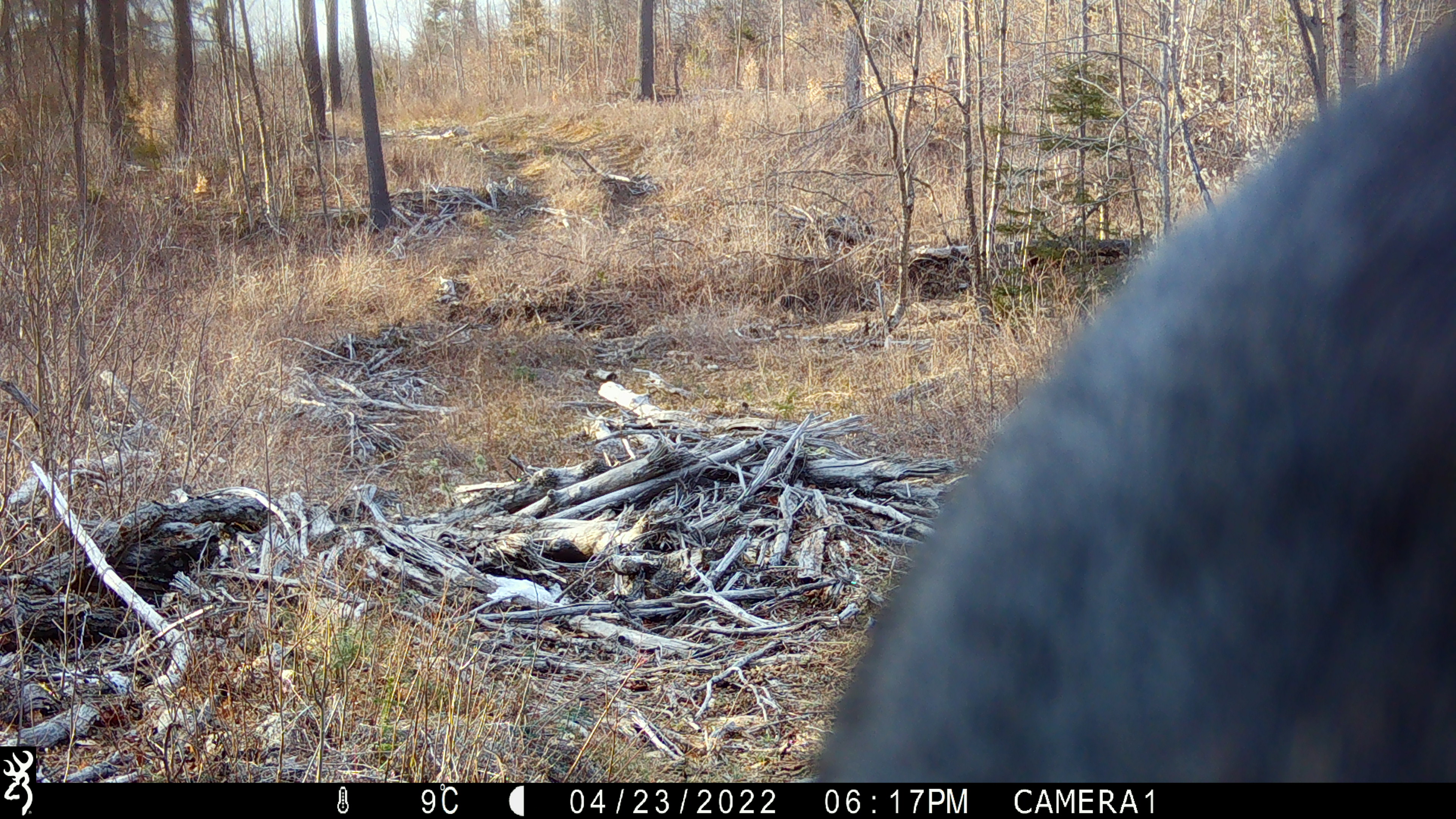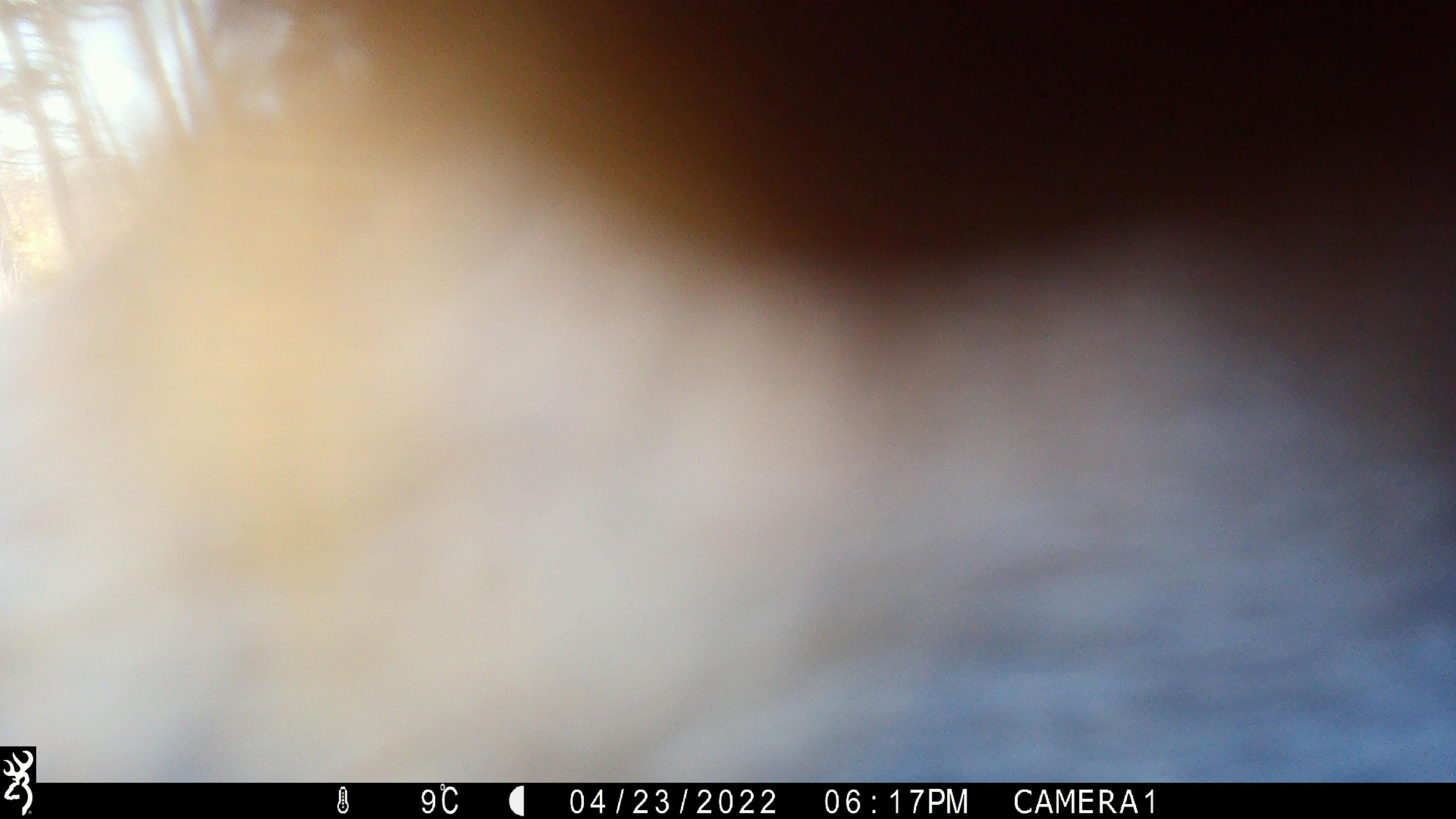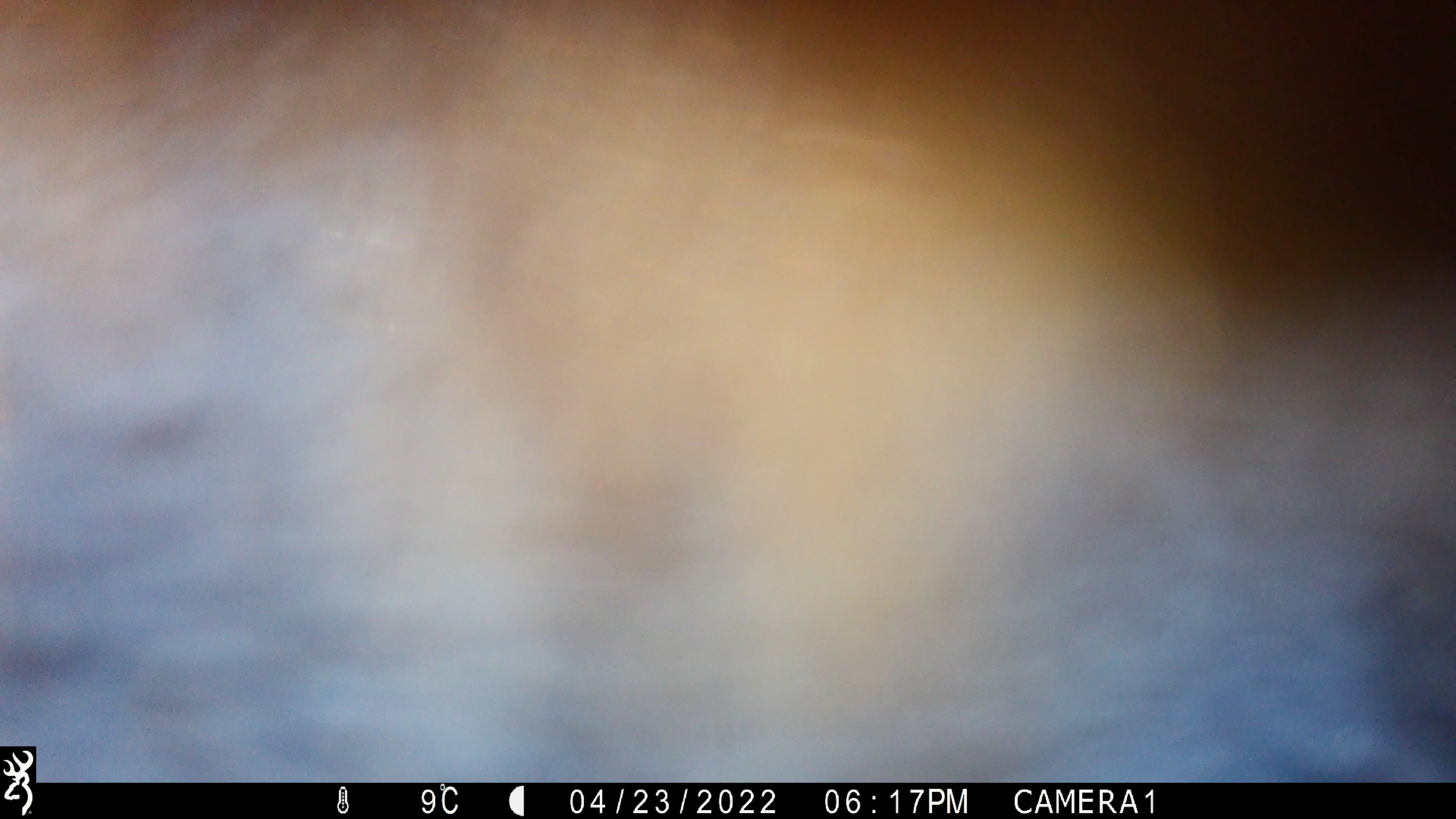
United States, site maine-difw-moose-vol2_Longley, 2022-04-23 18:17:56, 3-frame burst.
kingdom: Animalia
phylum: Chordata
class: Mammalia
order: Carnivora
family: Ursidae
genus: Ursus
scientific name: Ursus americanus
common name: black bear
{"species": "black bear (Ursus americanus)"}